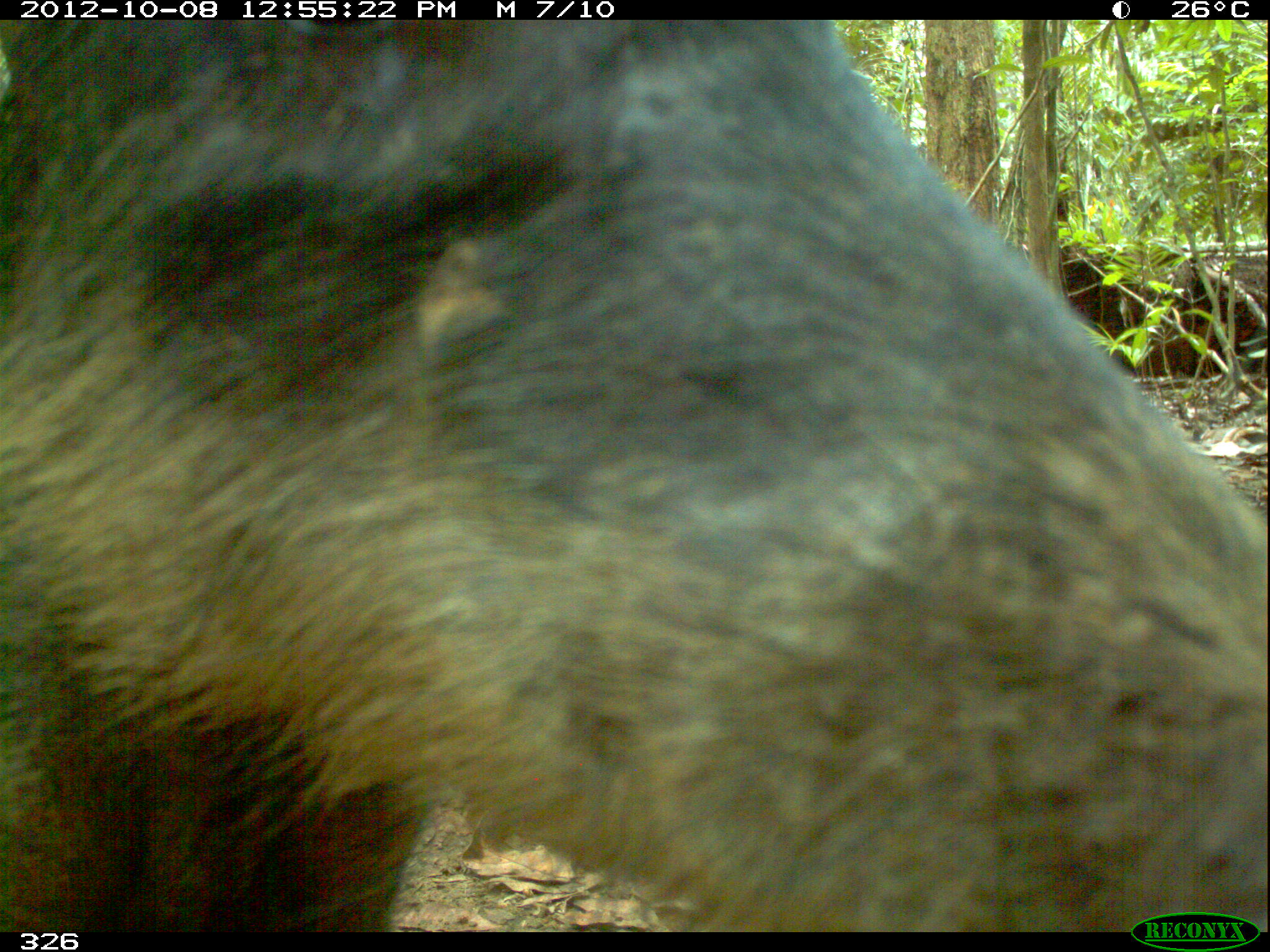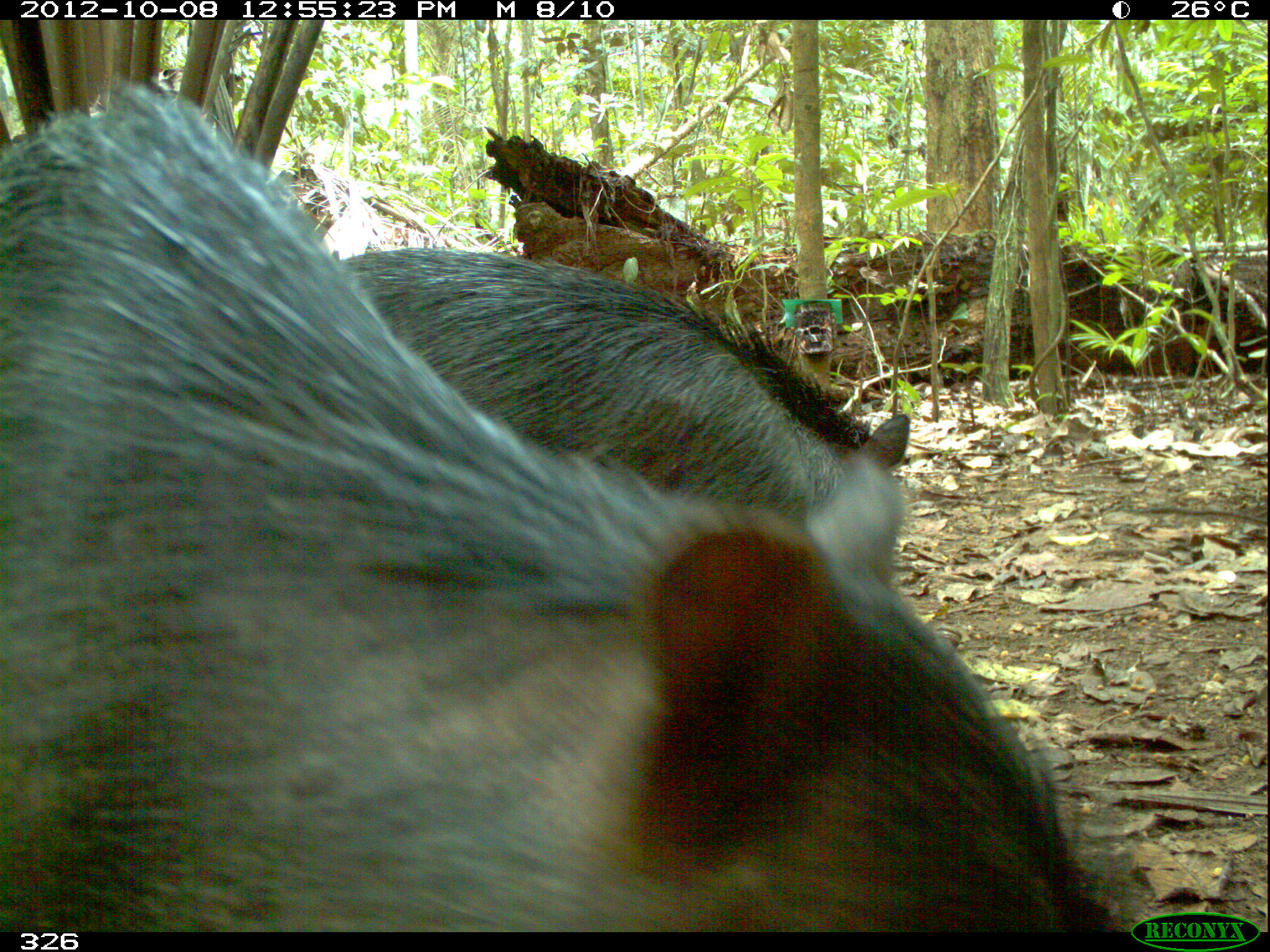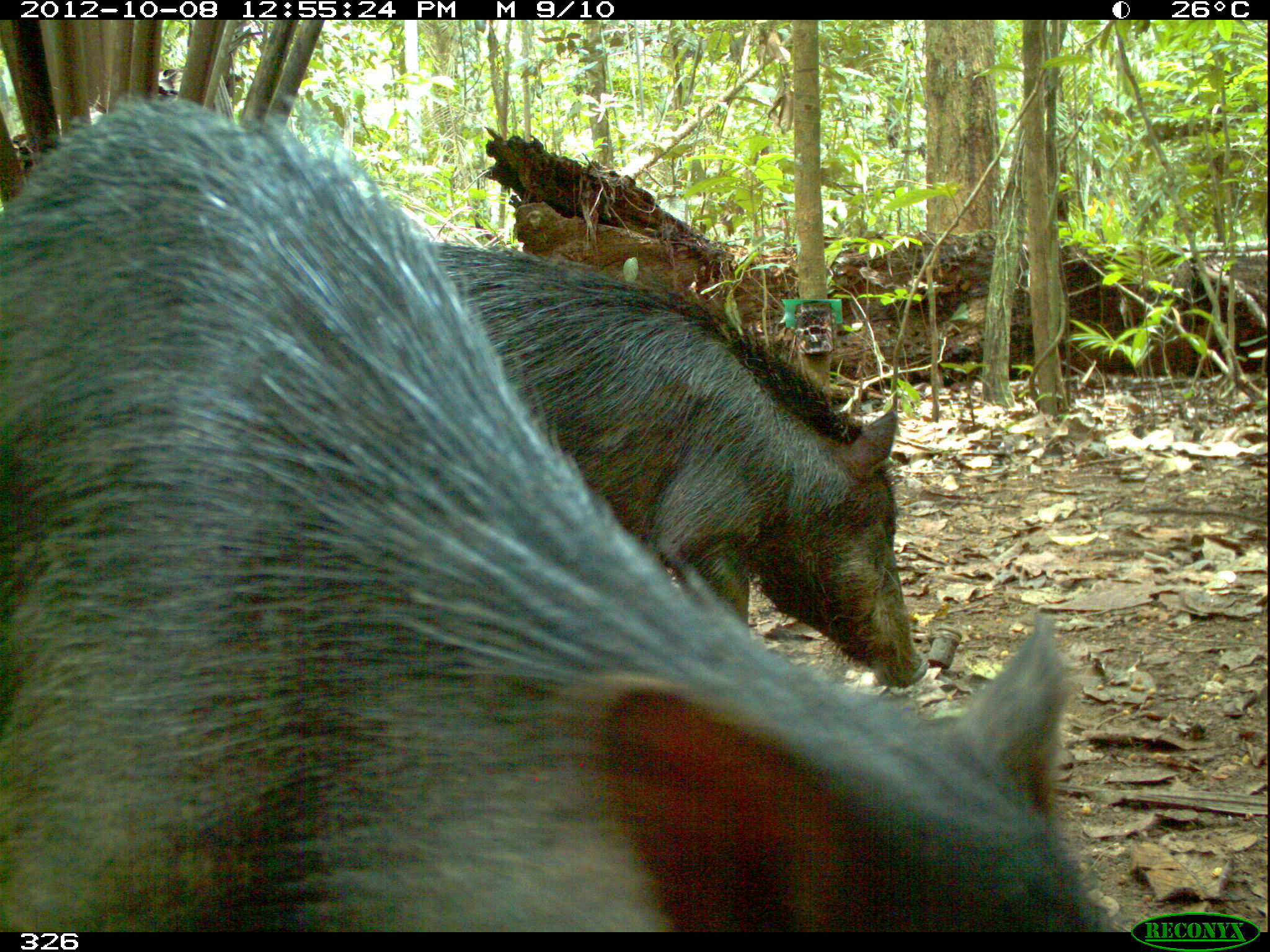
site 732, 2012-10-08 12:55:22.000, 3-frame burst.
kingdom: Animalia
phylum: Chordata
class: Mammalia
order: Artiodactyla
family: Tayassuidae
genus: Tayassu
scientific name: Tayassu pecari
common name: white-lipped peccary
Tayassu pecari (white-lipped peccary).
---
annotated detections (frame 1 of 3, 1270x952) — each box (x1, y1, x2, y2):
tayassu pecari: (0, 20, 1261, 932)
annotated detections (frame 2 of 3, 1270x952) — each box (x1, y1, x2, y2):
tayassu pecari: (0, 76, 1124, 932); (338, 246, 910, 590)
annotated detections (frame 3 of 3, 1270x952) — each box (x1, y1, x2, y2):
tayassu pecari: (0, 96, 1113, 932); (422, 243, 926, 690)